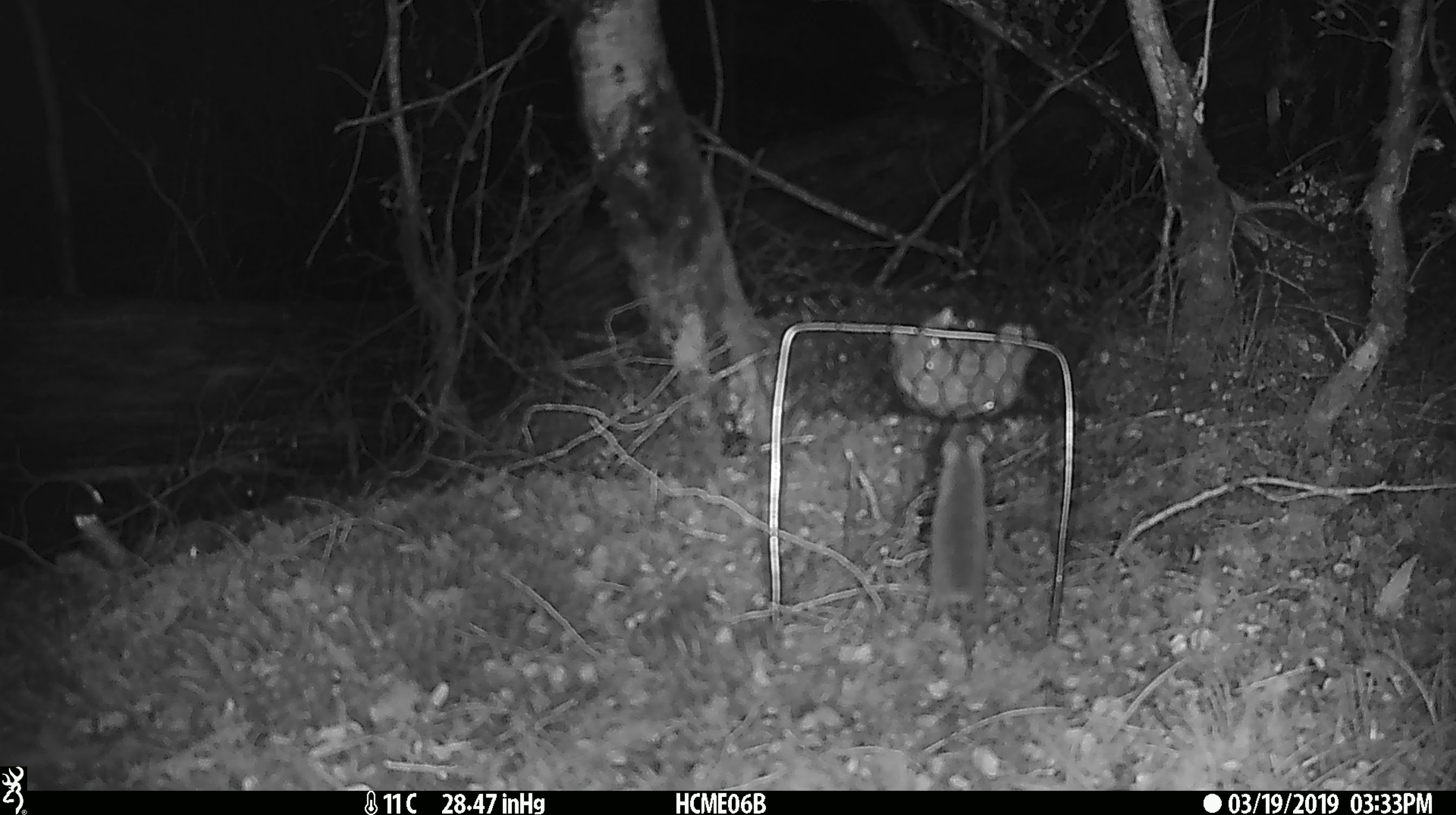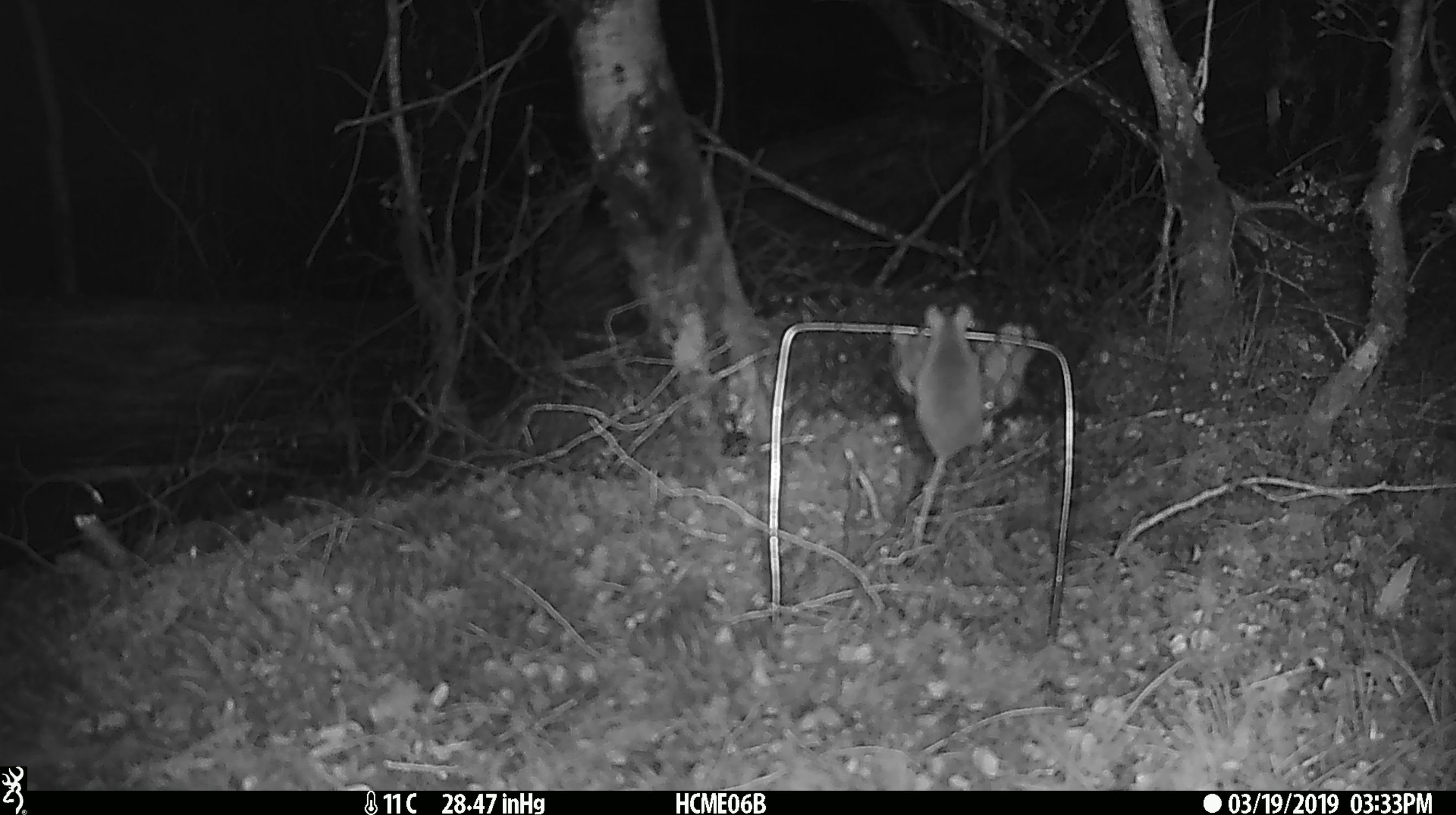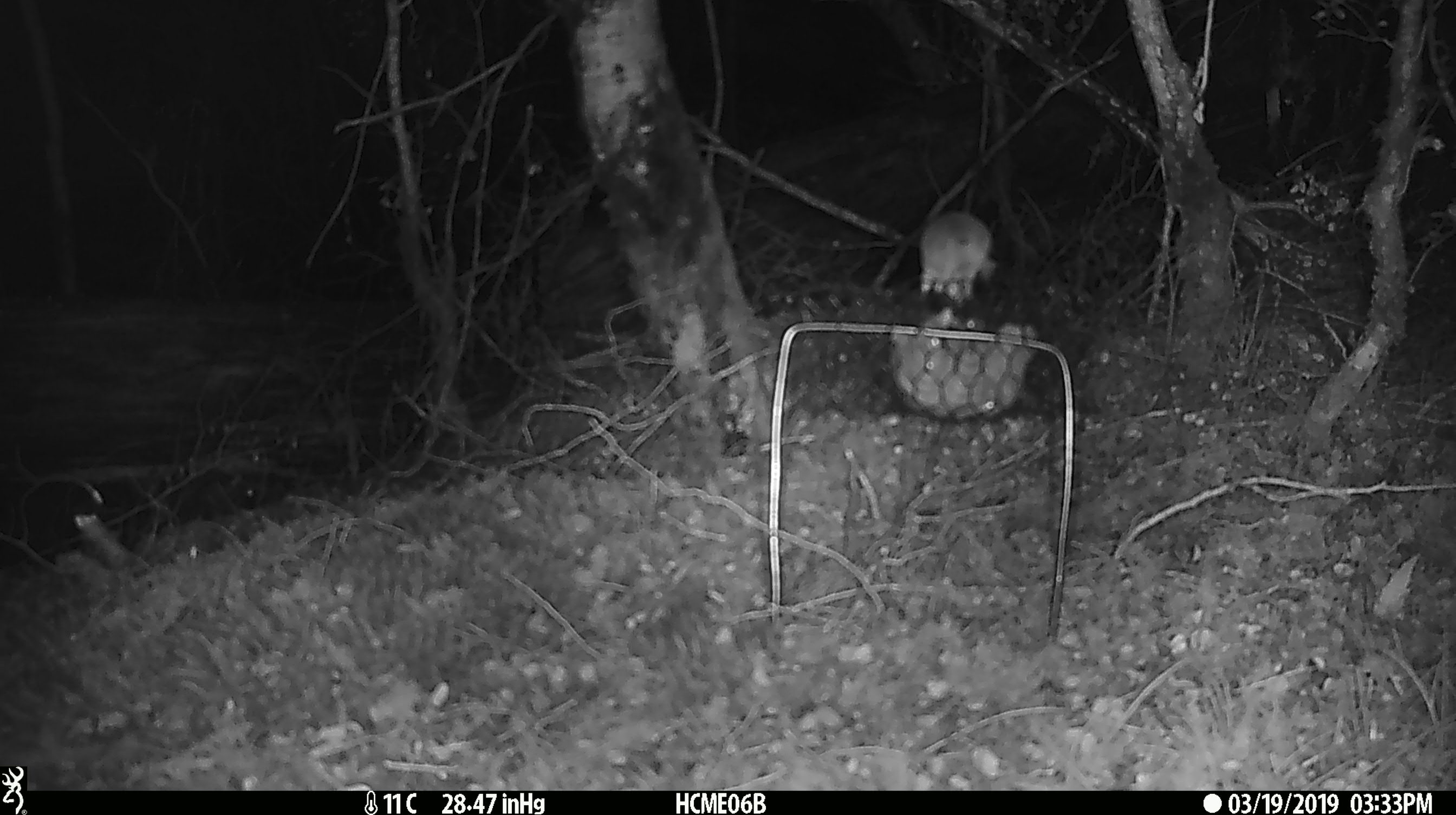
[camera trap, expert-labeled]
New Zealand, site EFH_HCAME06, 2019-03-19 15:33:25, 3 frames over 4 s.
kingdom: Animalia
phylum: Chordata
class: Mammalia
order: Rodentia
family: Muridae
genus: Mus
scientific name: Mus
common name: mouse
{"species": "mouse (Mus)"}